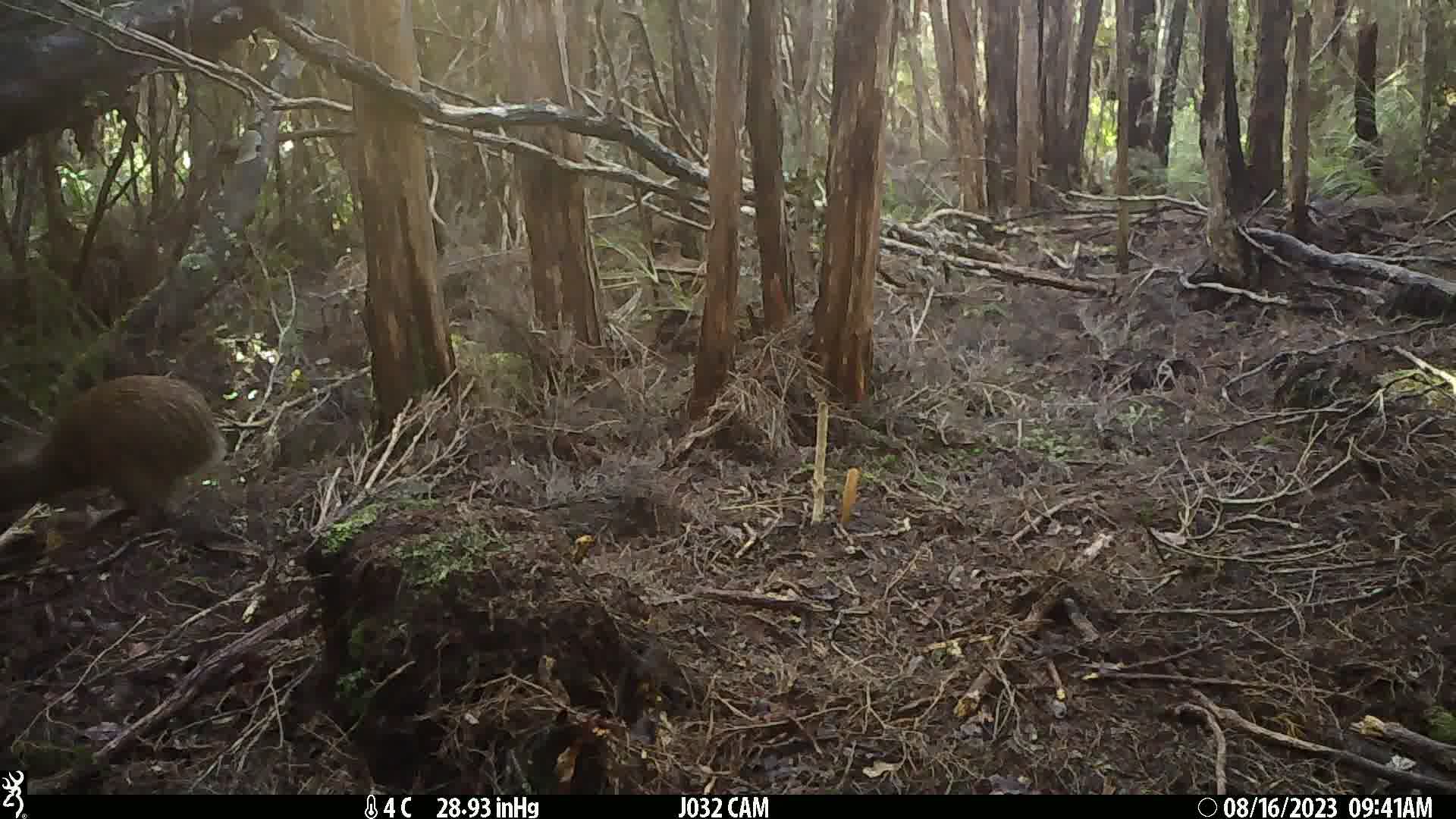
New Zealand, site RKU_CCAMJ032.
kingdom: Animalia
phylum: Chordata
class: Aves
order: Apterygiformes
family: Apterygidae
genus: Apteryx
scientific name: Apteryx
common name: kiwi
Kiwi (Apteryx).